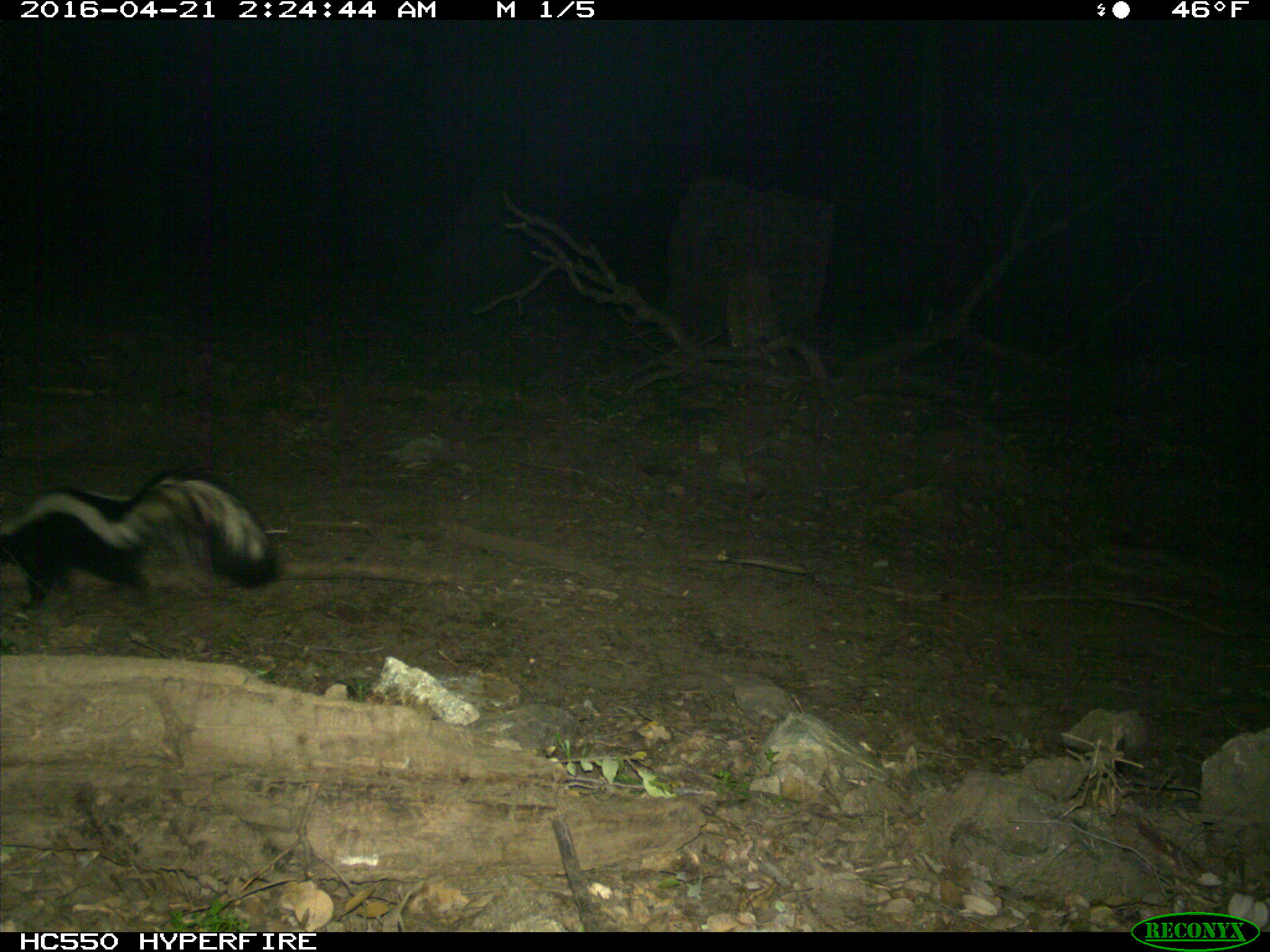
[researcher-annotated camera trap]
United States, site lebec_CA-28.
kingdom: Animalia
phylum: Chordata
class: Mammalia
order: Carnivora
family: Mephitidae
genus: Mephitis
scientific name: Mephitis mephitis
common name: striped skunk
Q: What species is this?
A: Mephitis mephitis (striped skunk).